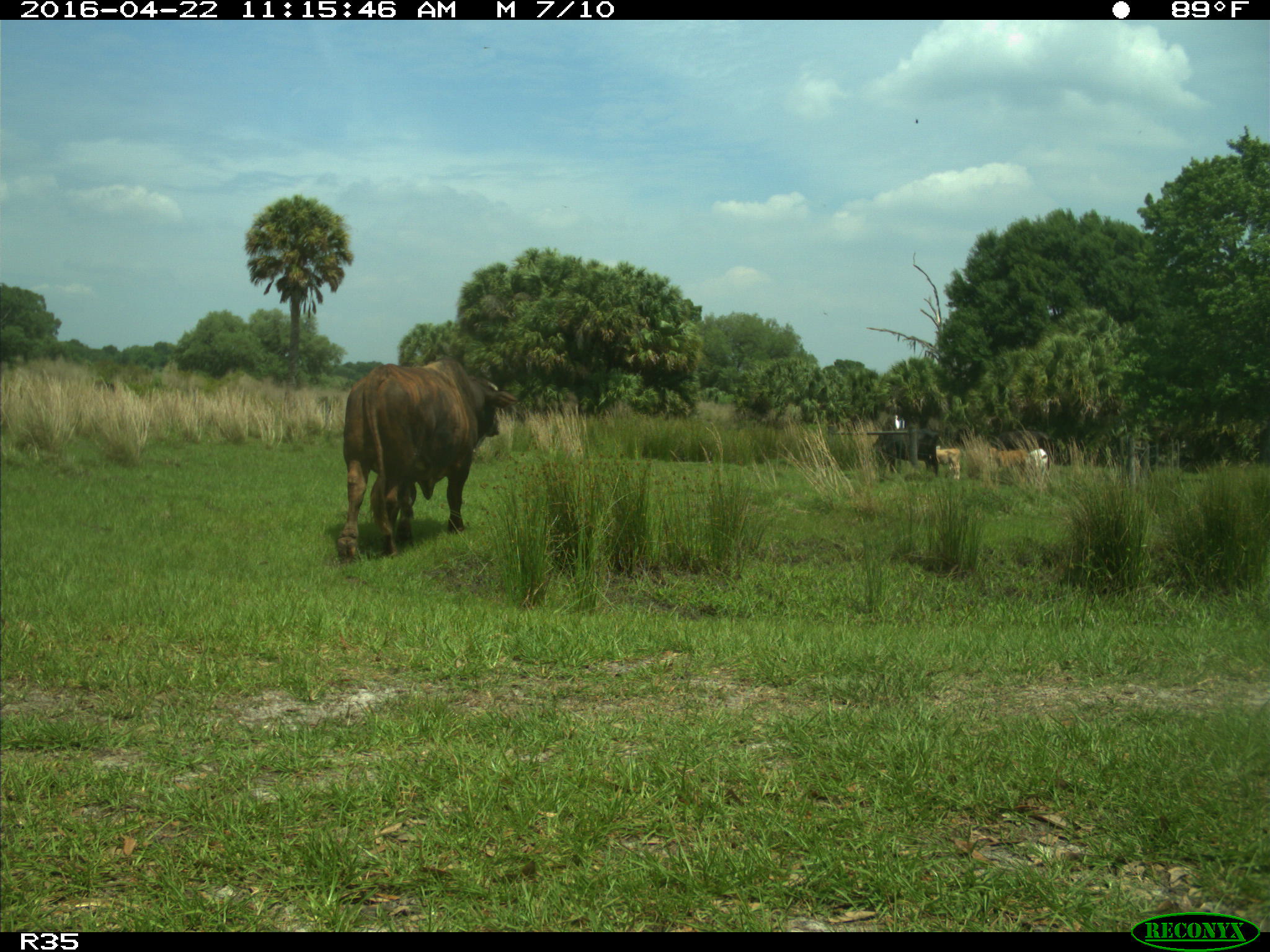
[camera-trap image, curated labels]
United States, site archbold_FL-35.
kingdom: Animalia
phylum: Chordata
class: Mammalia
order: Artiodactyla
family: Bovidae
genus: Bos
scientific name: Bos taurus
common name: domestic cow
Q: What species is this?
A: Bos taurus (domestic cow).